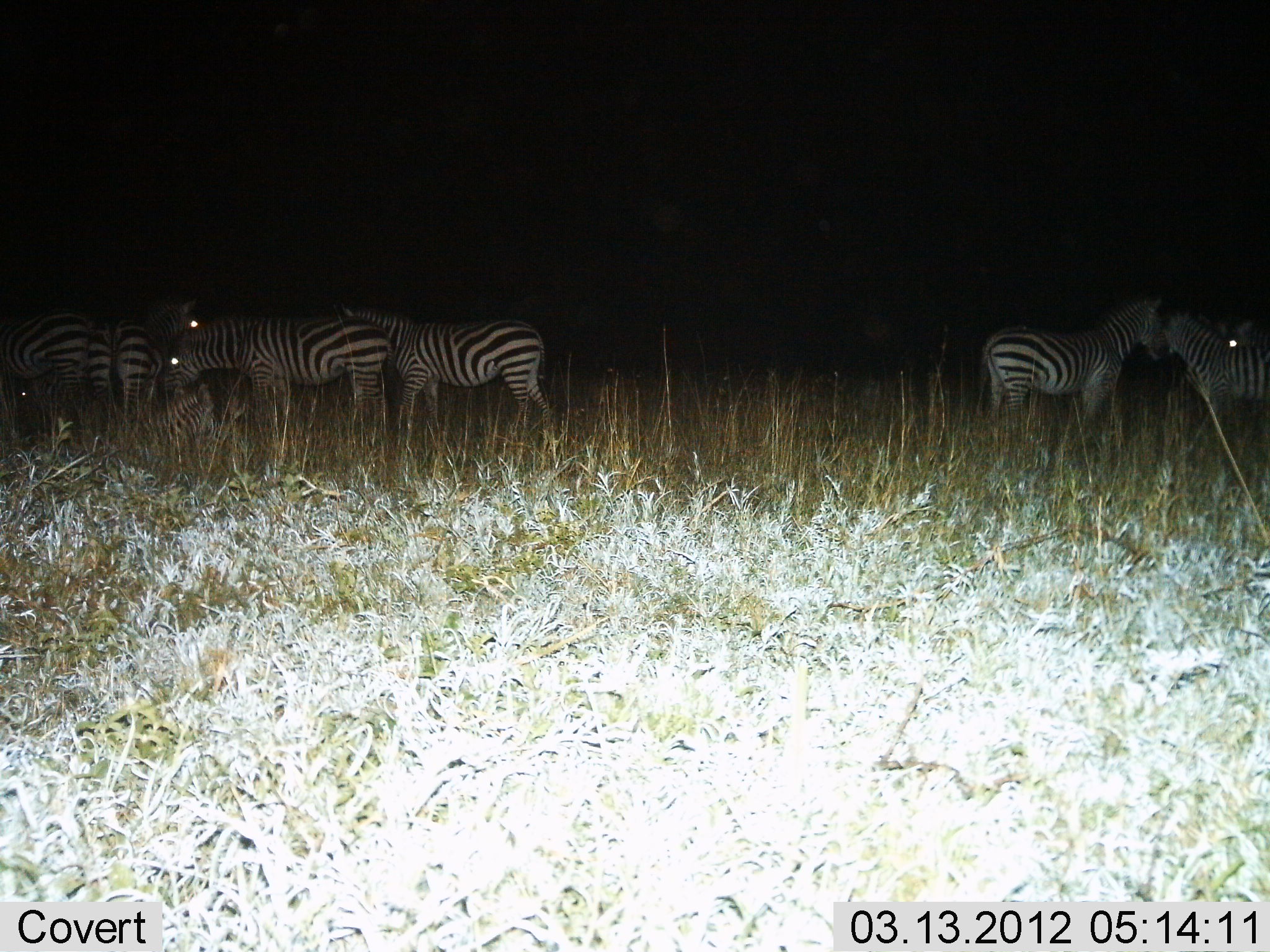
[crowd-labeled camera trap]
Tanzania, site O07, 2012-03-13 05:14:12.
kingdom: Animalia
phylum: Chordata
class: Mammalia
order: Perissodactyla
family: Equidae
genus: Equus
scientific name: Equus quagga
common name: plains zebra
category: zebra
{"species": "zebra (plains zebra) (Equus quagga)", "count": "7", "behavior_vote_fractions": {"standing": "91%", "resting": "27%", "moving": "5%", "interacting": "5%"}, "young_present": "5%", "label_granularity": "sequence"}